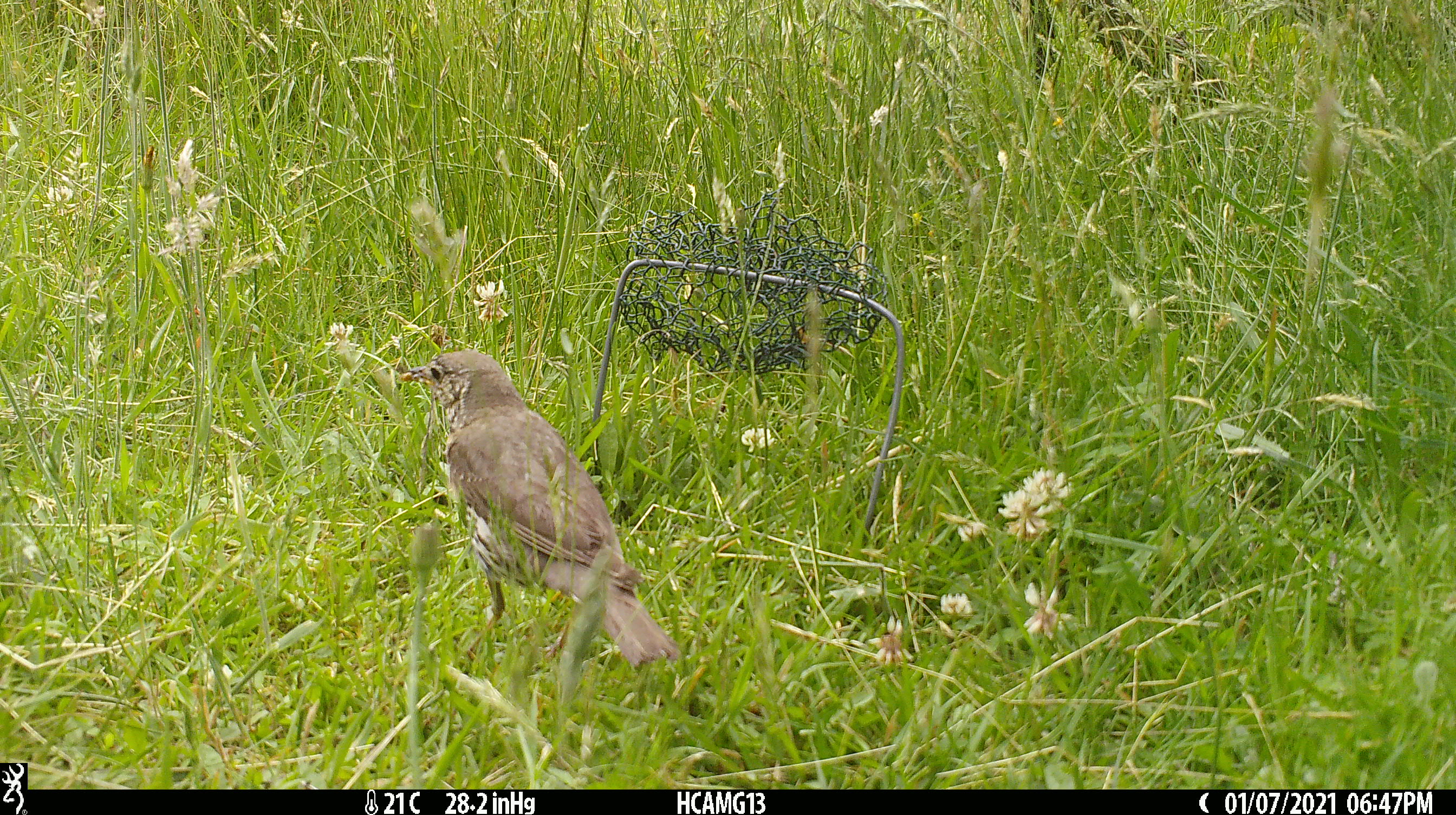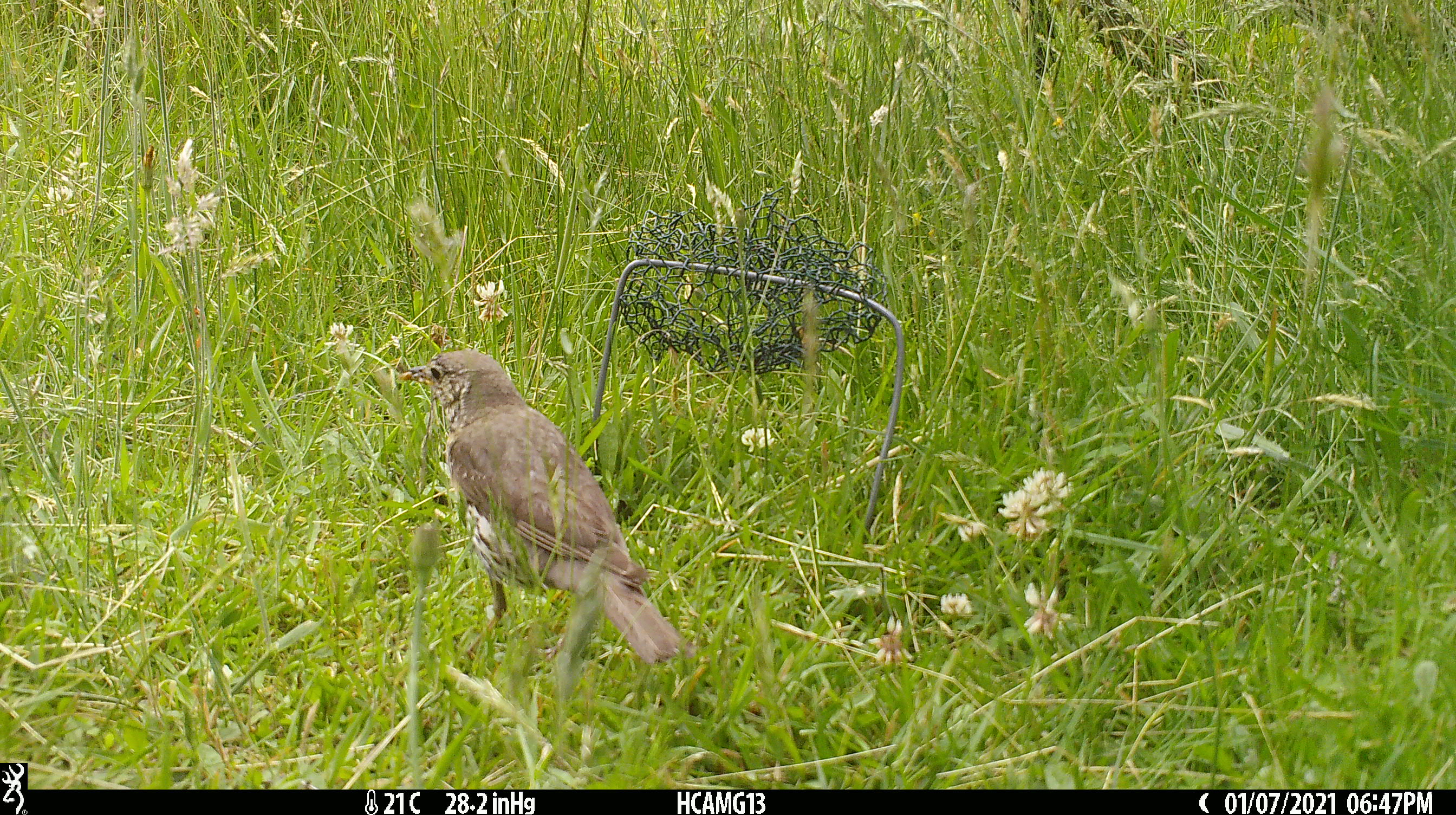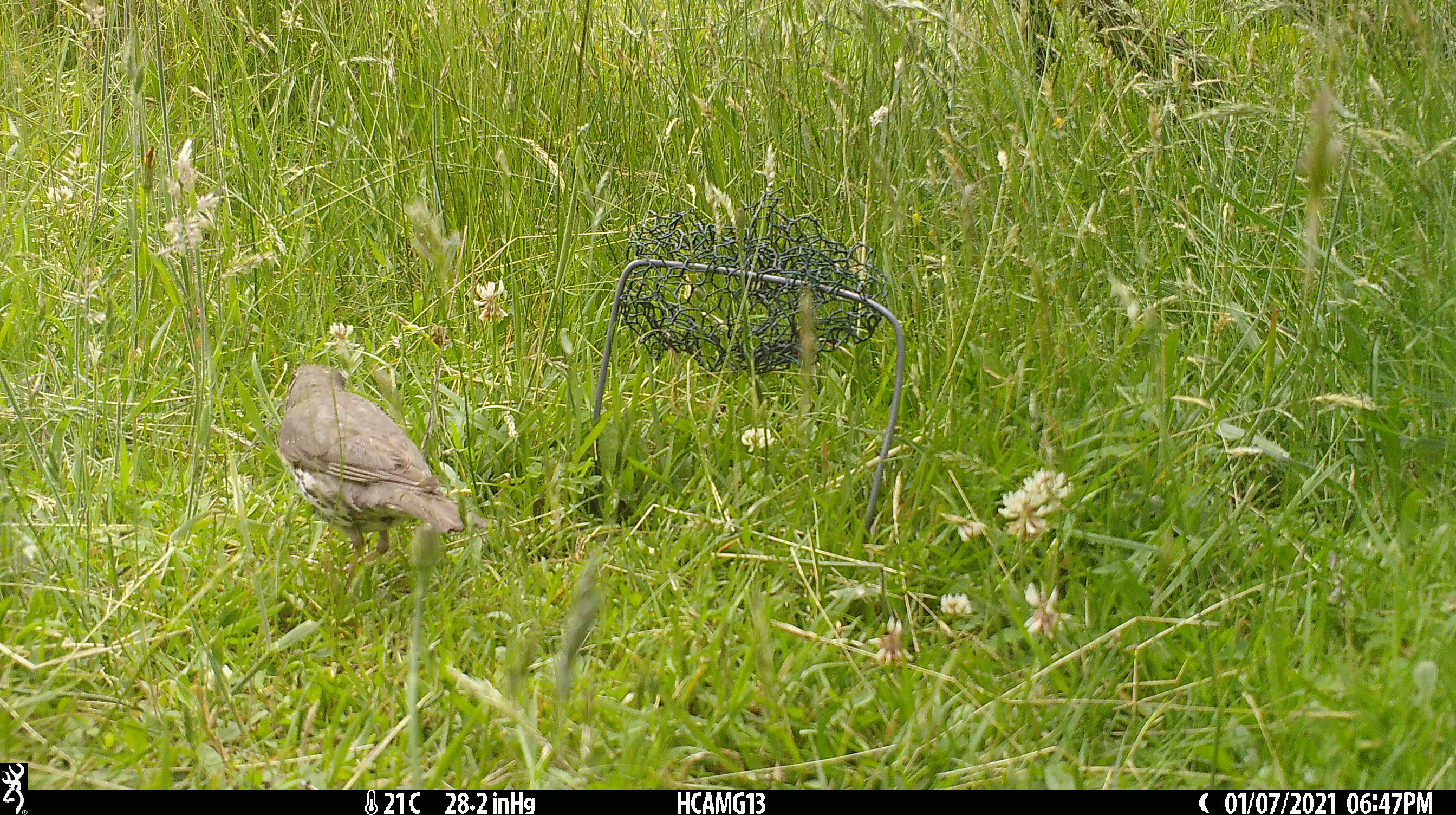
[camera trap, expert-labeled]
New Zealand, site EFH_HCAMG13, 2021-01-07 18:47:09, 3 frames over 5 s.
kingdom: Animalia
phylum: Chordata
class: Aves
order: Passeriformes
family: Turdidae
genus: Turdus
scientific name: Turdus philomelos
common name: song thrush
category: thrush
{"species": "thrush (song thrush) (Turdus philomelos)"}